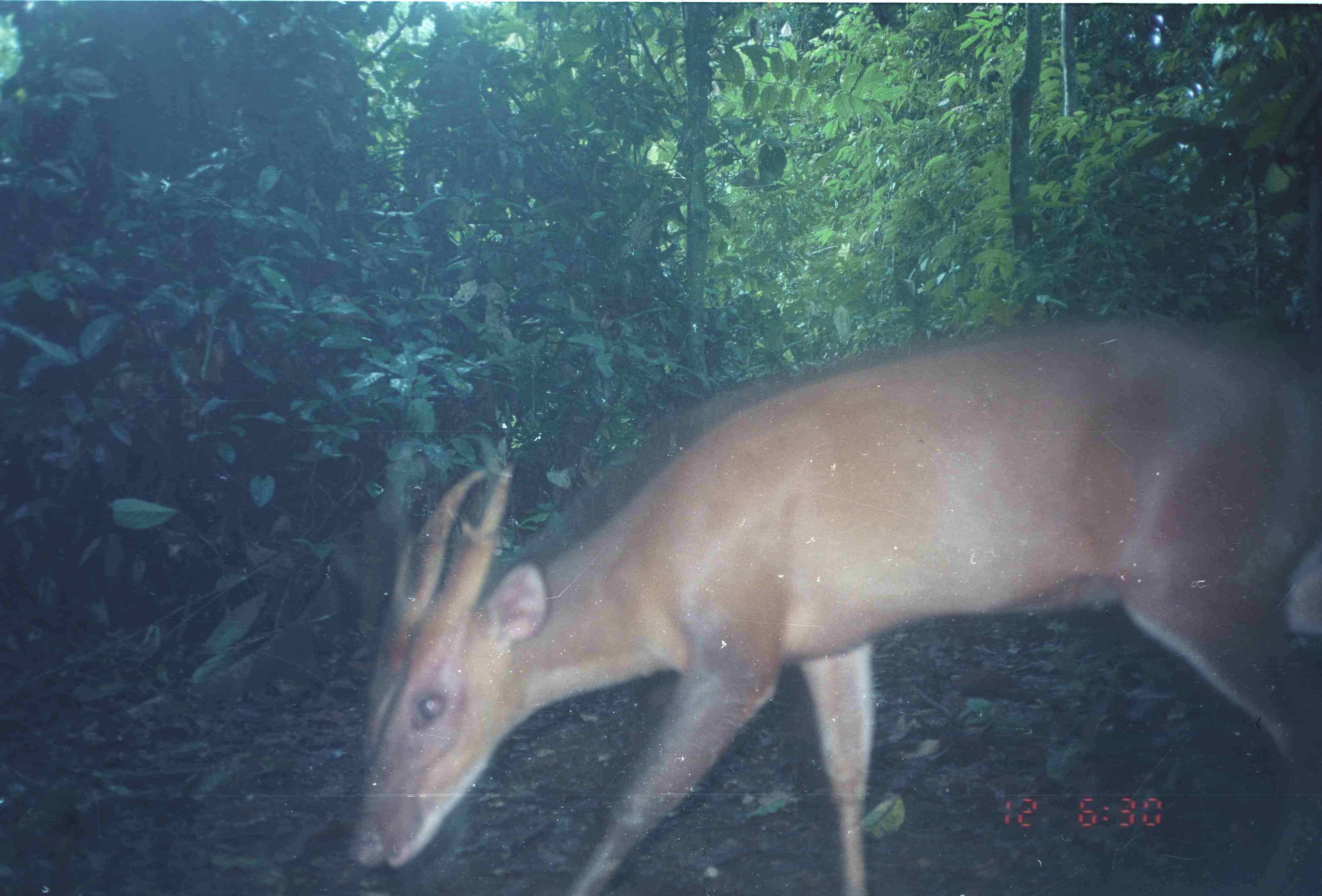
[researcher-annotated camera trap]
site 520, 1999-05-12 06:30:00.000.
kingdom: Animalia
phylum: Chordata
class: Mammalia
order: Artiodactyla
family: Cervidae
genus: Muntiacus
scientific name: Muntiacus muntjak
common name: southern red muntjac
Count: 1.